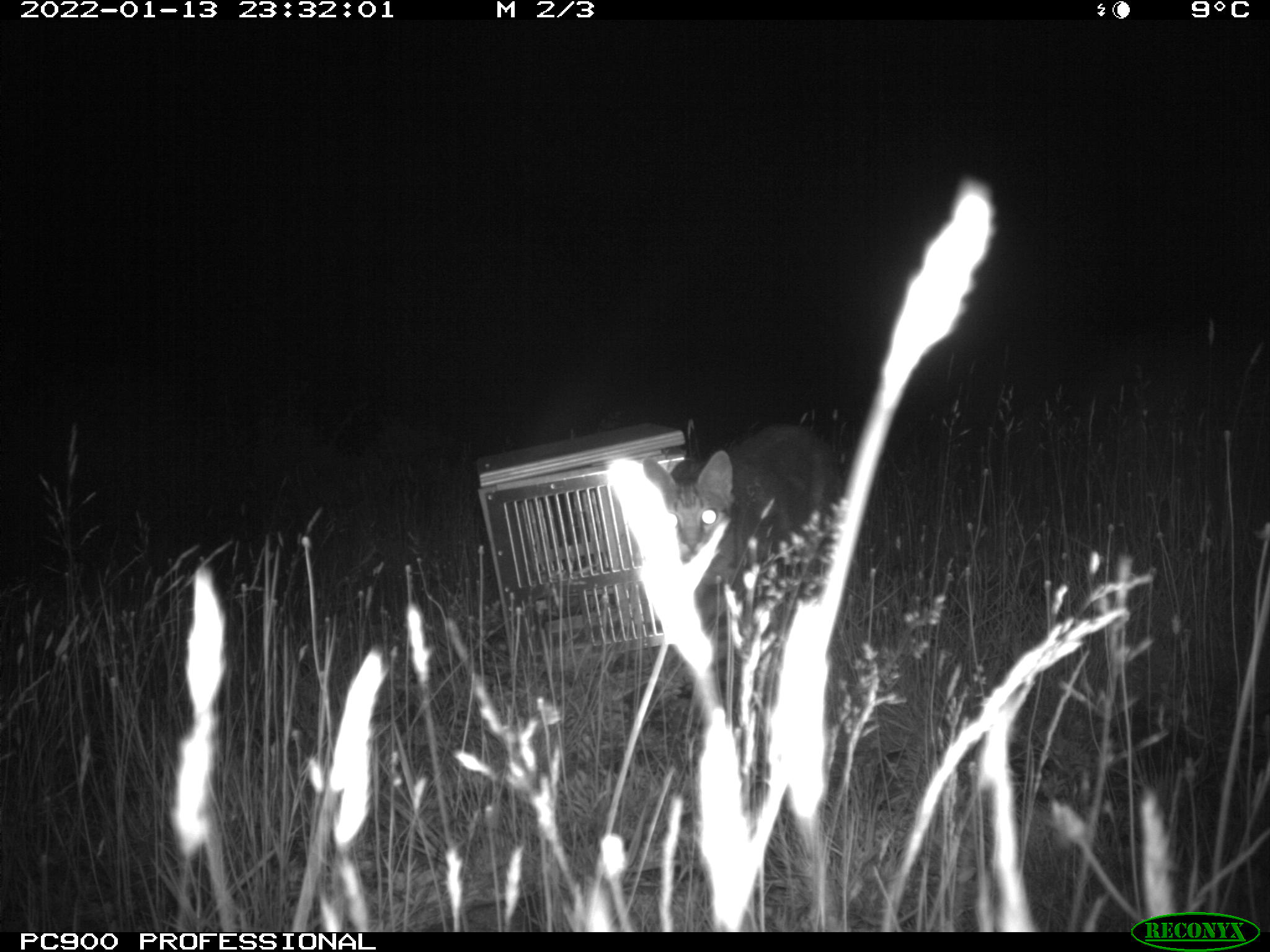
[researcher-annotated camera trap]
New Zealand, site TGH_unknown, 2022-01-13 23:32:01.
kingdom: Animalia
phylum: Chordata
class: Mammalia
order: Carnivora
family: Felidae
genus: Felis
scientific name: Felis catus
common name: domestic cat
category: cat